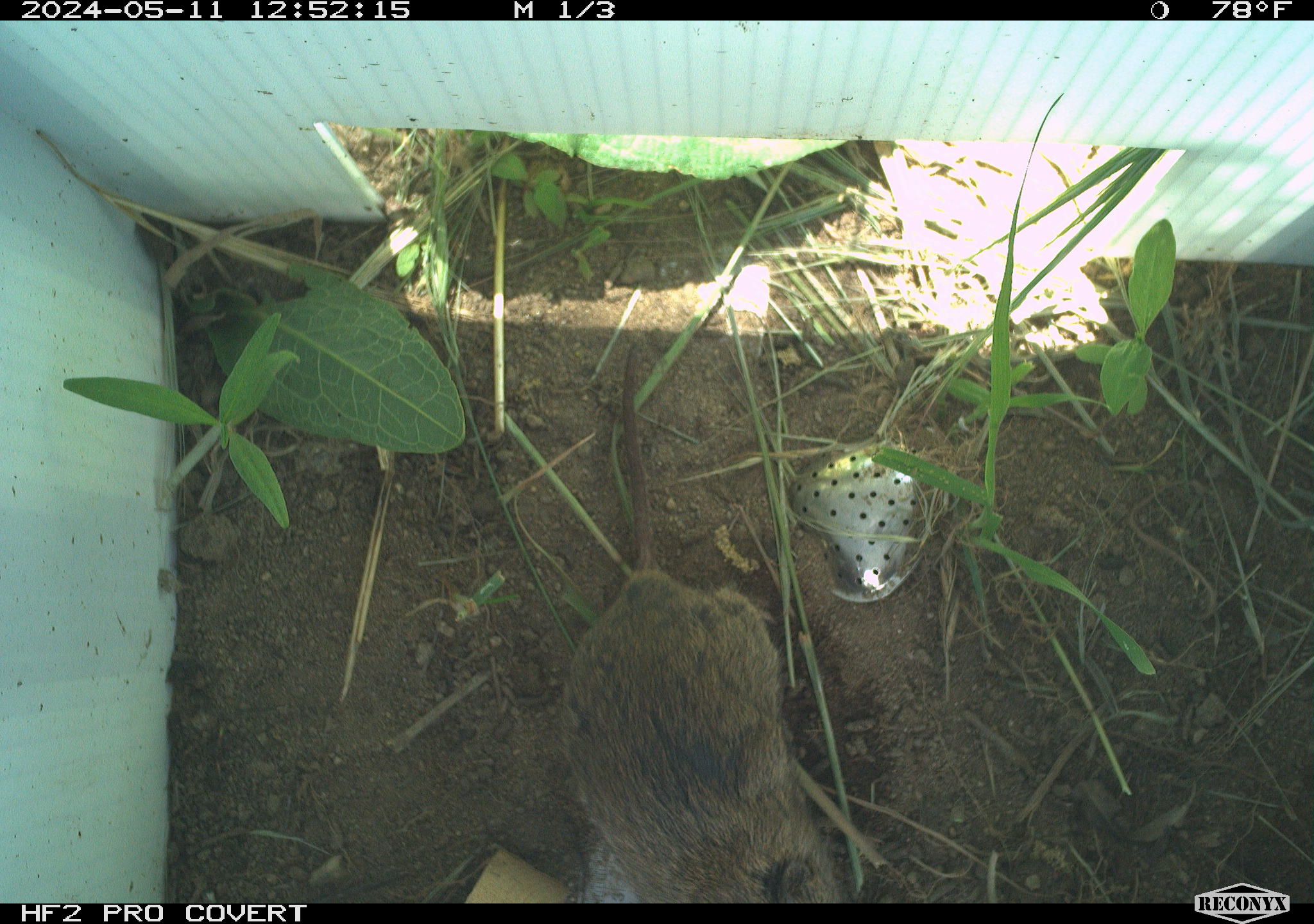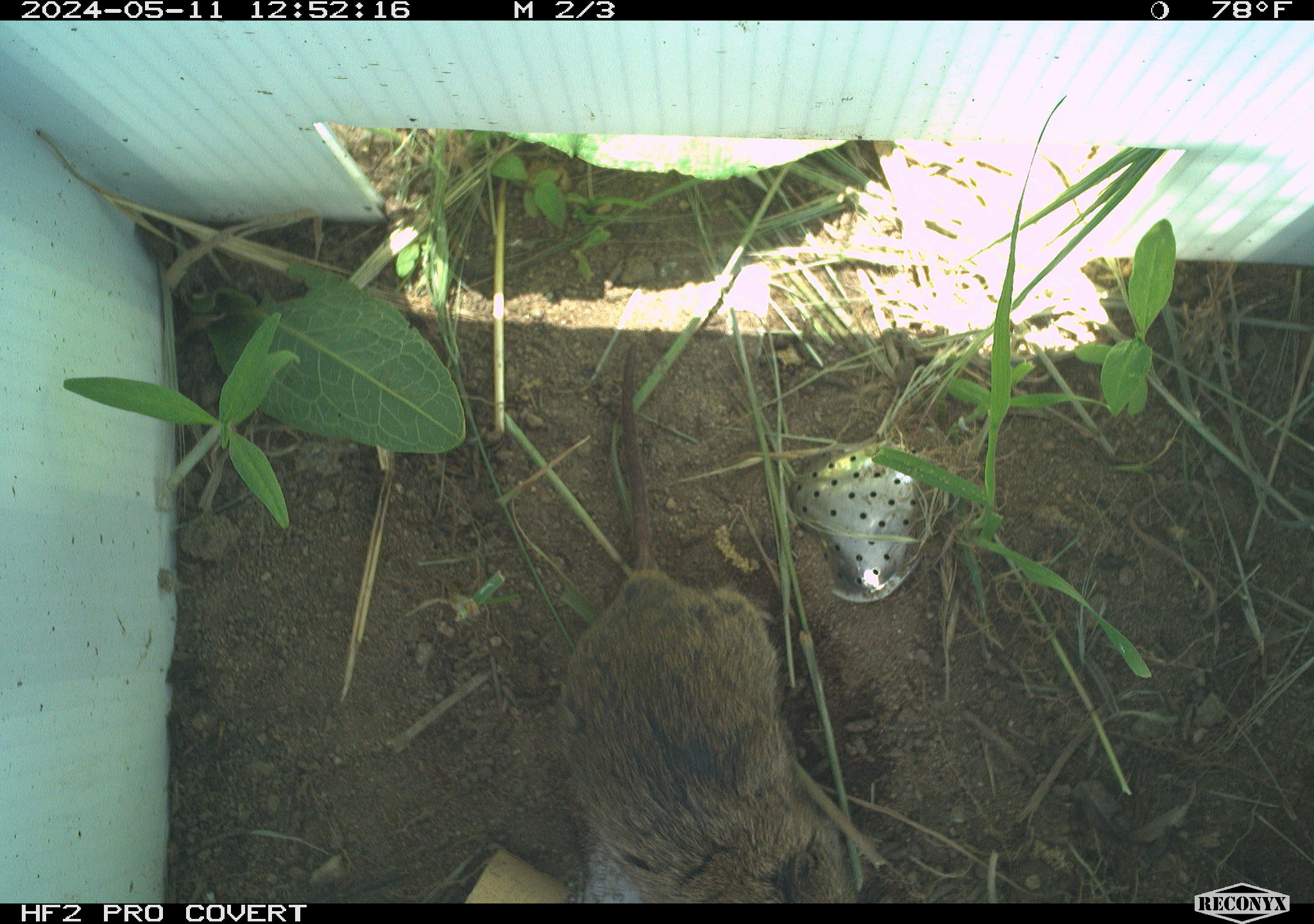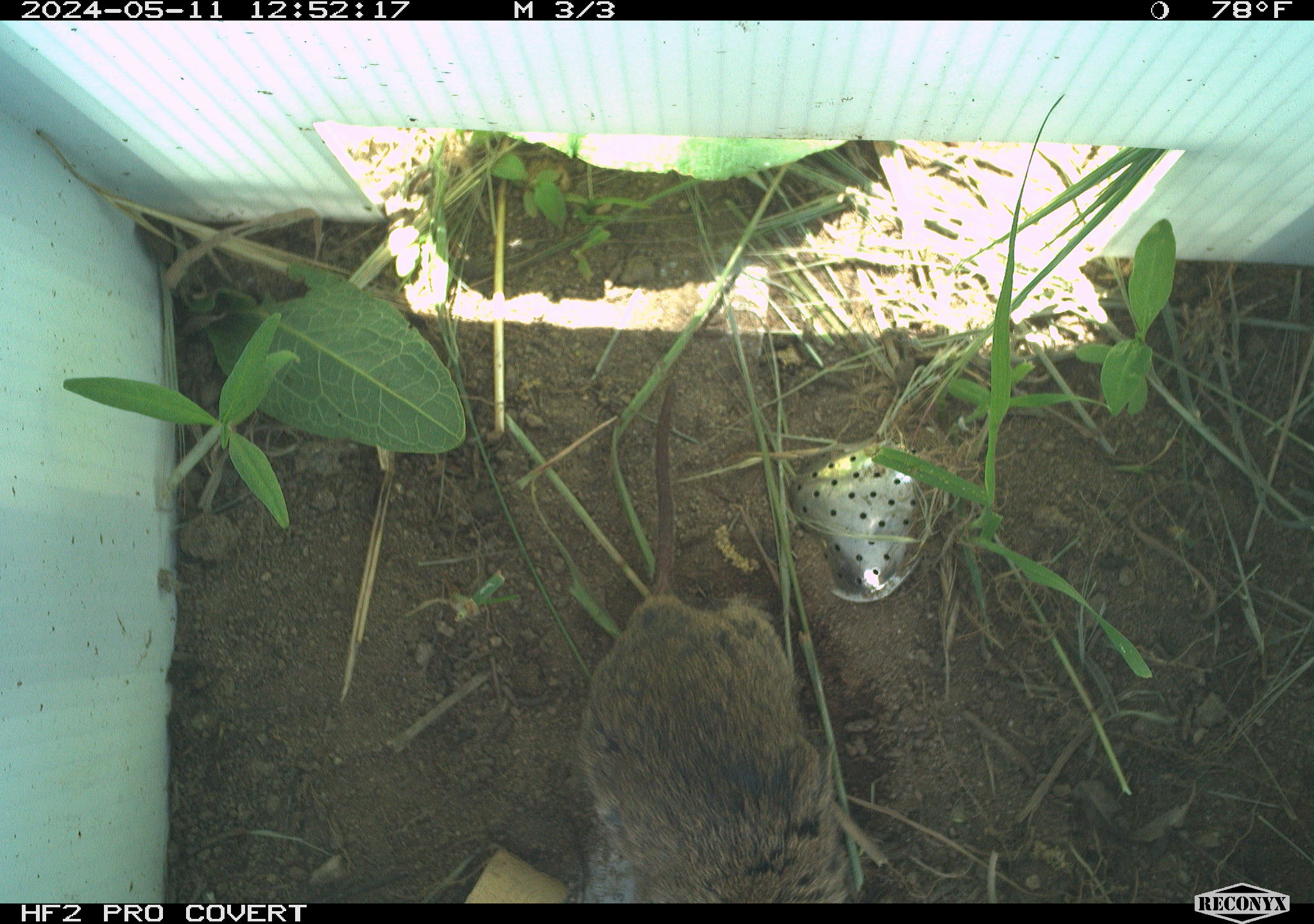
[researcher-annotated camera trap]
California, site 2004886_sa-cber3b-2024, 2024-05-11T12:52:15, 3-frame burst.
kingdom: Animalia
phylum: Chordata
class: Mammalia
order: Rodentia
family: Cricetidae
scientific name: Arvicolinae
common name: voles, lemmings, and muskrats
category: arvicolinae subfamily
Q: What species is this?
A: Arvicolinae subfamily (voles, lemmings, and muskrats) (Arvicolinae).